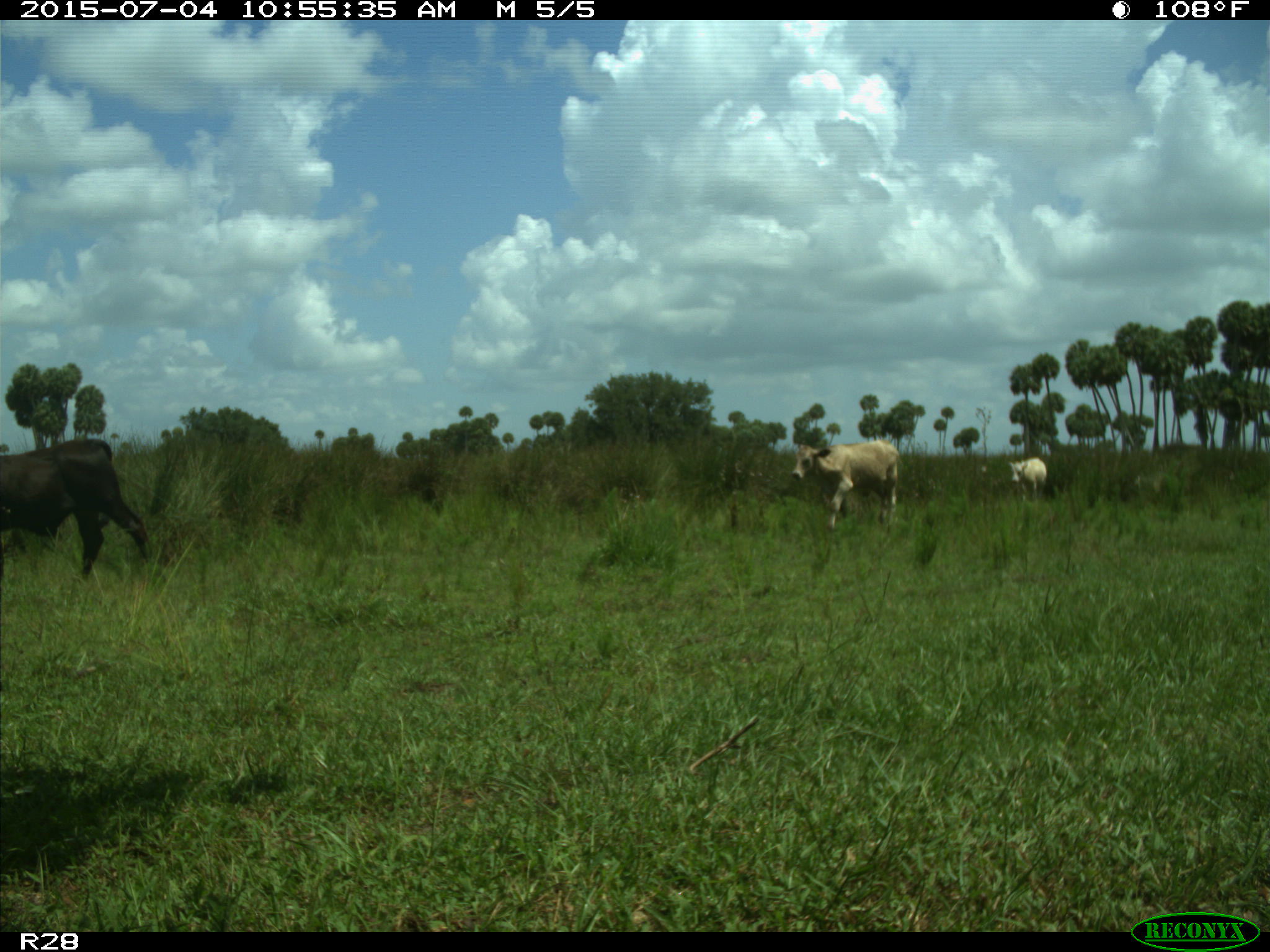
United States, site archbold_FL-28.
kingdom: Animalia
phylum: Chordata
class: Mammalia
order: Artiodactyla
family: Bovidae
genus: Bos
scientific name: Bos taurus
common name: domestic cow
Bos taurus (domestic cow).